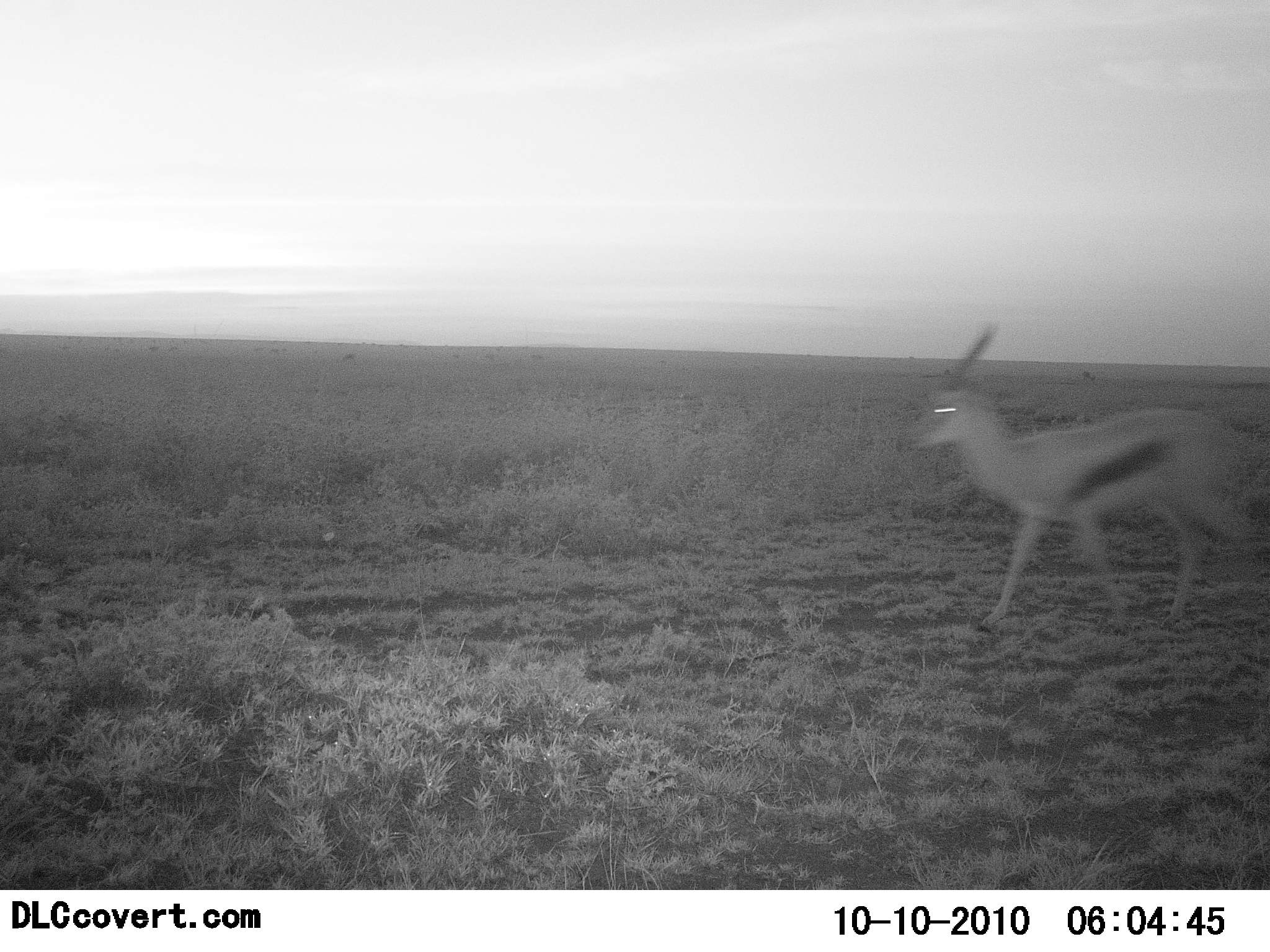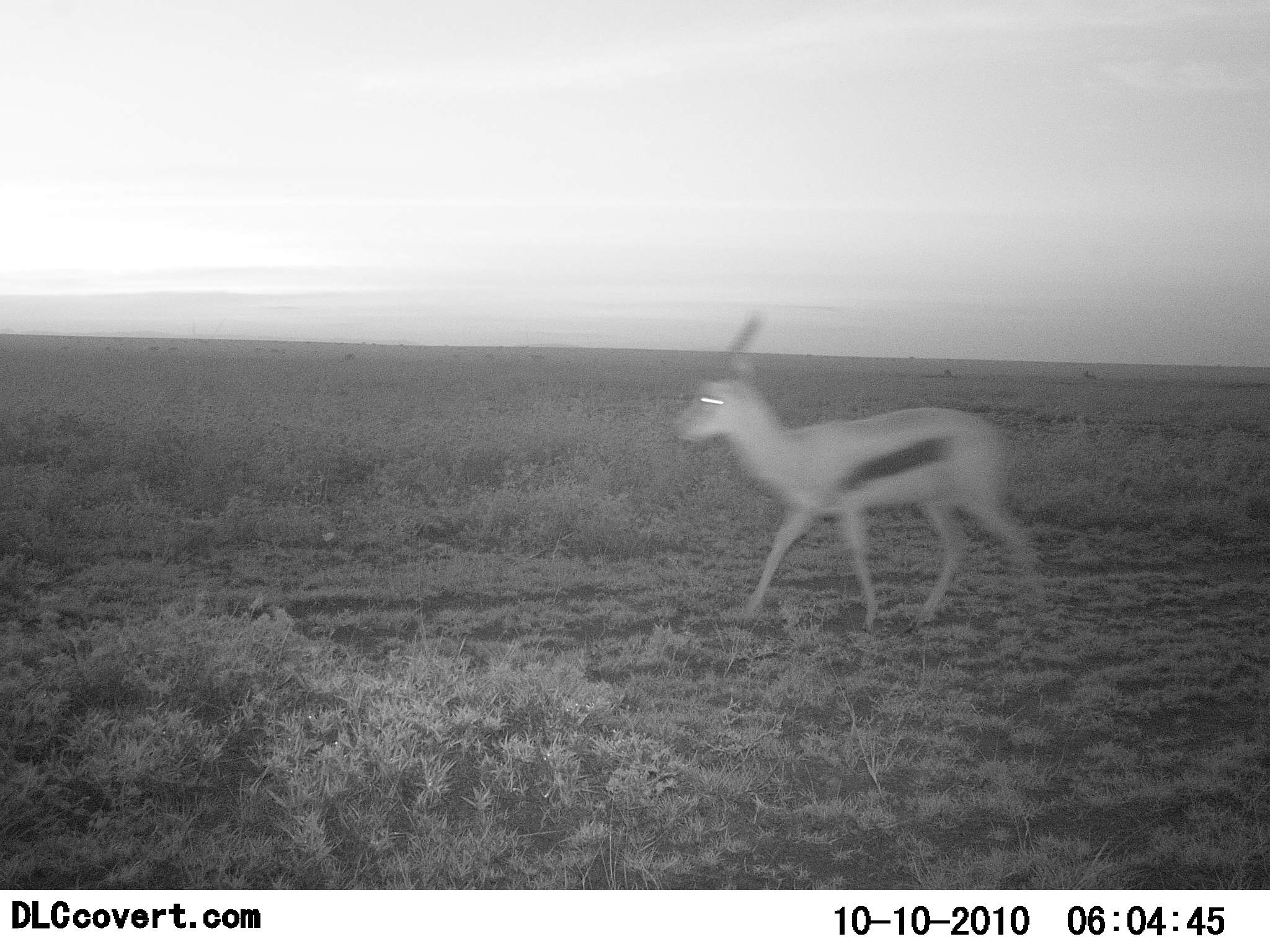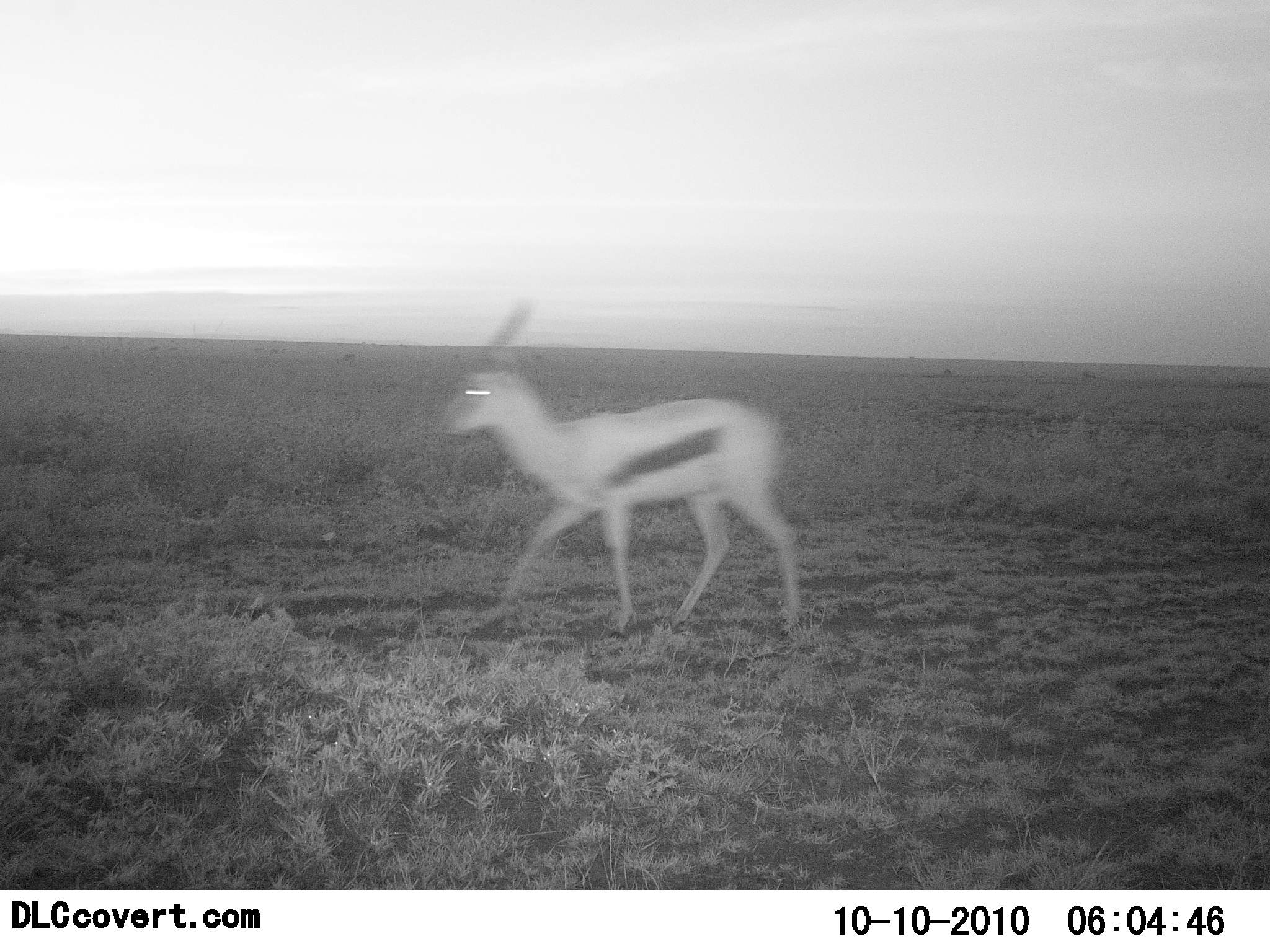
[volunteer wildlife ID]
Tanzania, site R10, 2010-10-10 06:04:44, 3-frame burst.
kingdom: Animalia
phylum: Chordata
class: Mammalia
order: Artiodactyla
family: Bovidae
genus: Eudorcas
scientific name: Eudorcas thomsonii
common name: thomson's gazelle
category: gazellethomsons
Gazellethomsons (thomson's gazelle) (Eudorcas thomsonii), count 1. Behavior (volunteer vote fractions): standing 6%, resting 0%, moving 100%, interacting 0%. Young present (vote fraction): 0%. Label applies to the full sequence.